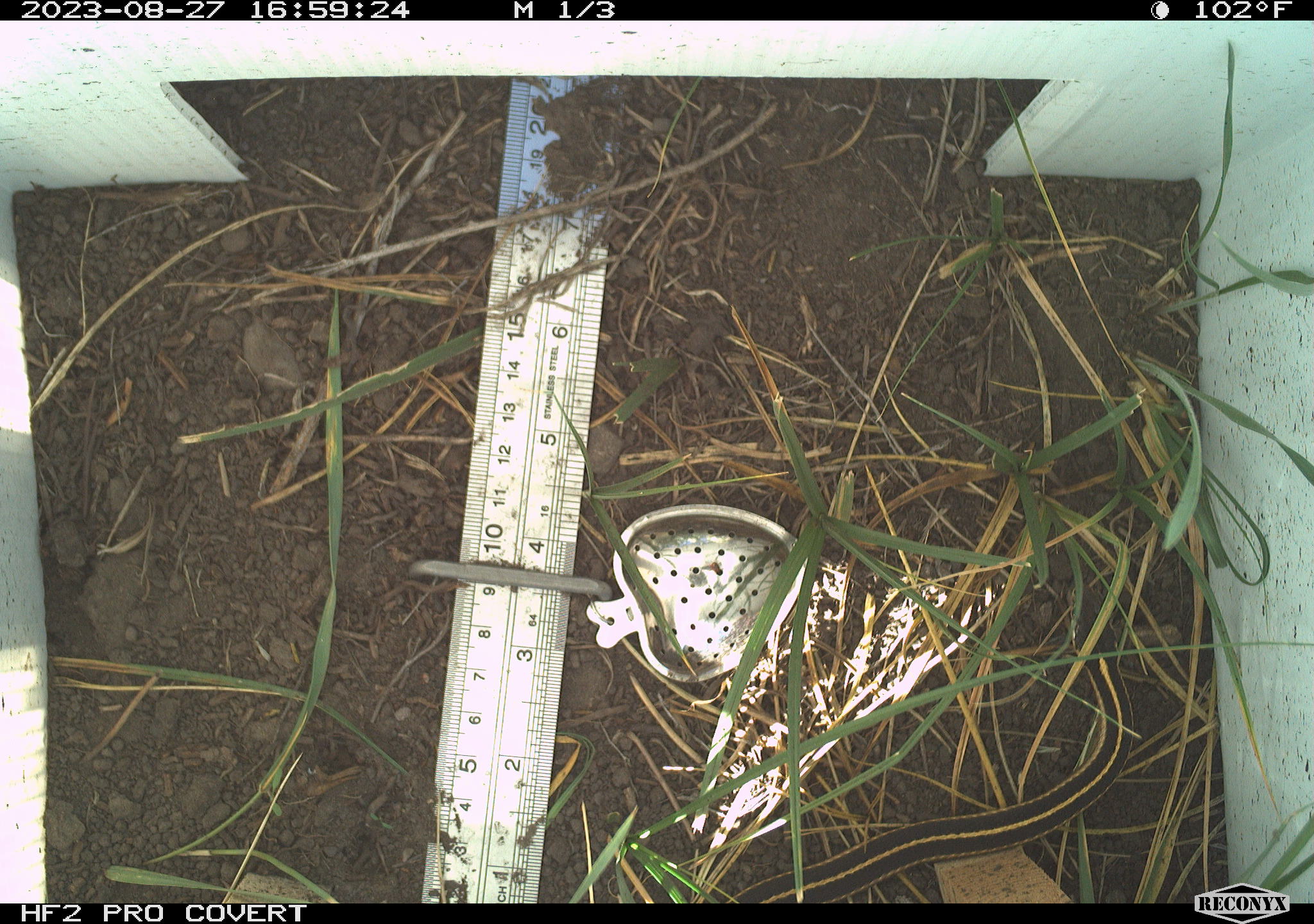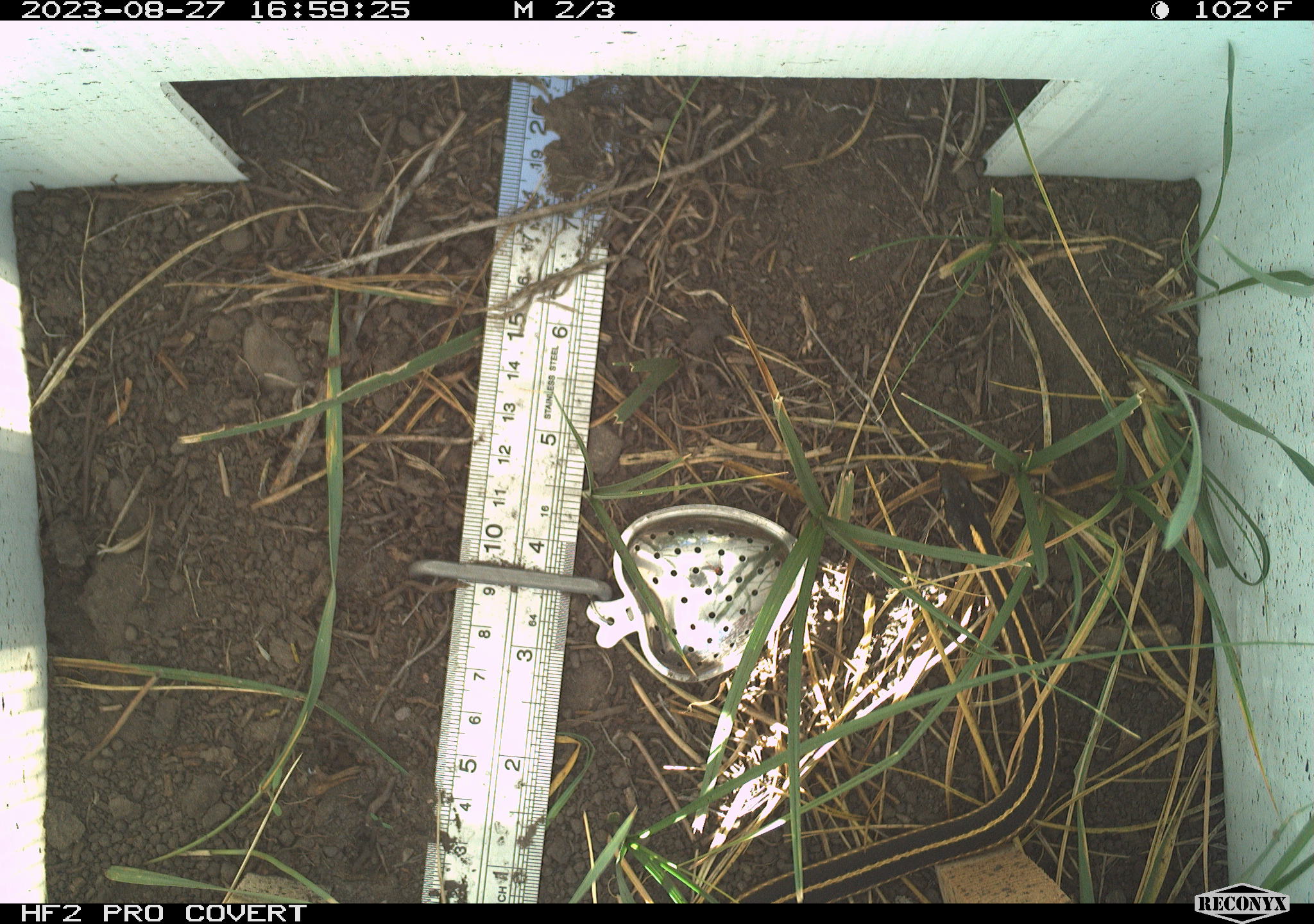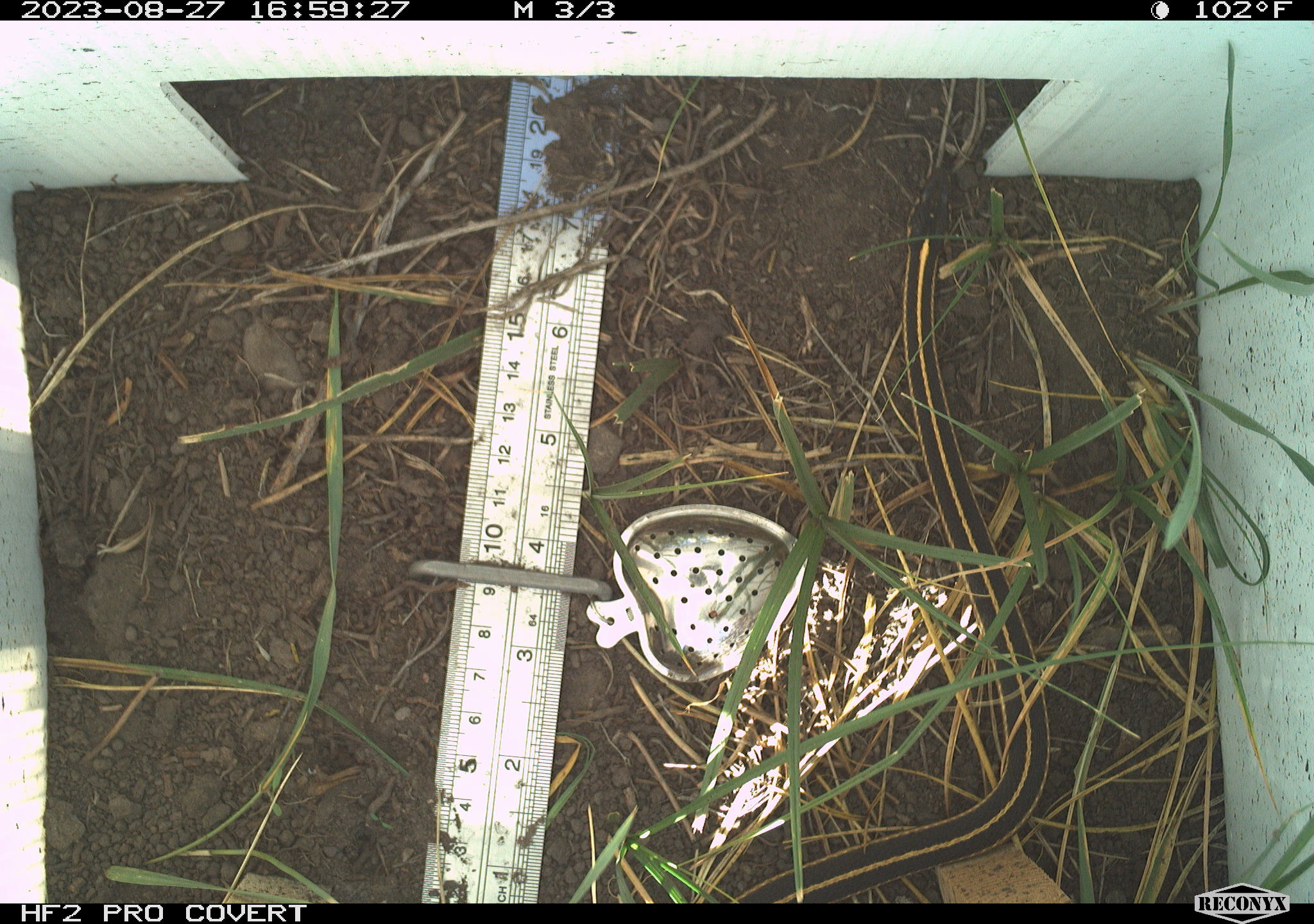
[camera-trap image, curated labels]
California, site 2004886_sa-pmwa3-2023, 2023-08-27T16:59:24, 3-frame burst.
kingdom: Animalia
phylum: Chordata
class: Reptilia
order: Squamata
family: Colubridae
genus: Thamnophis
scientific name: Thamnophis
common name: american gartersnakes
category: thamnophis species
Thamnophis species (american gartersnakes) (Thamnophis).